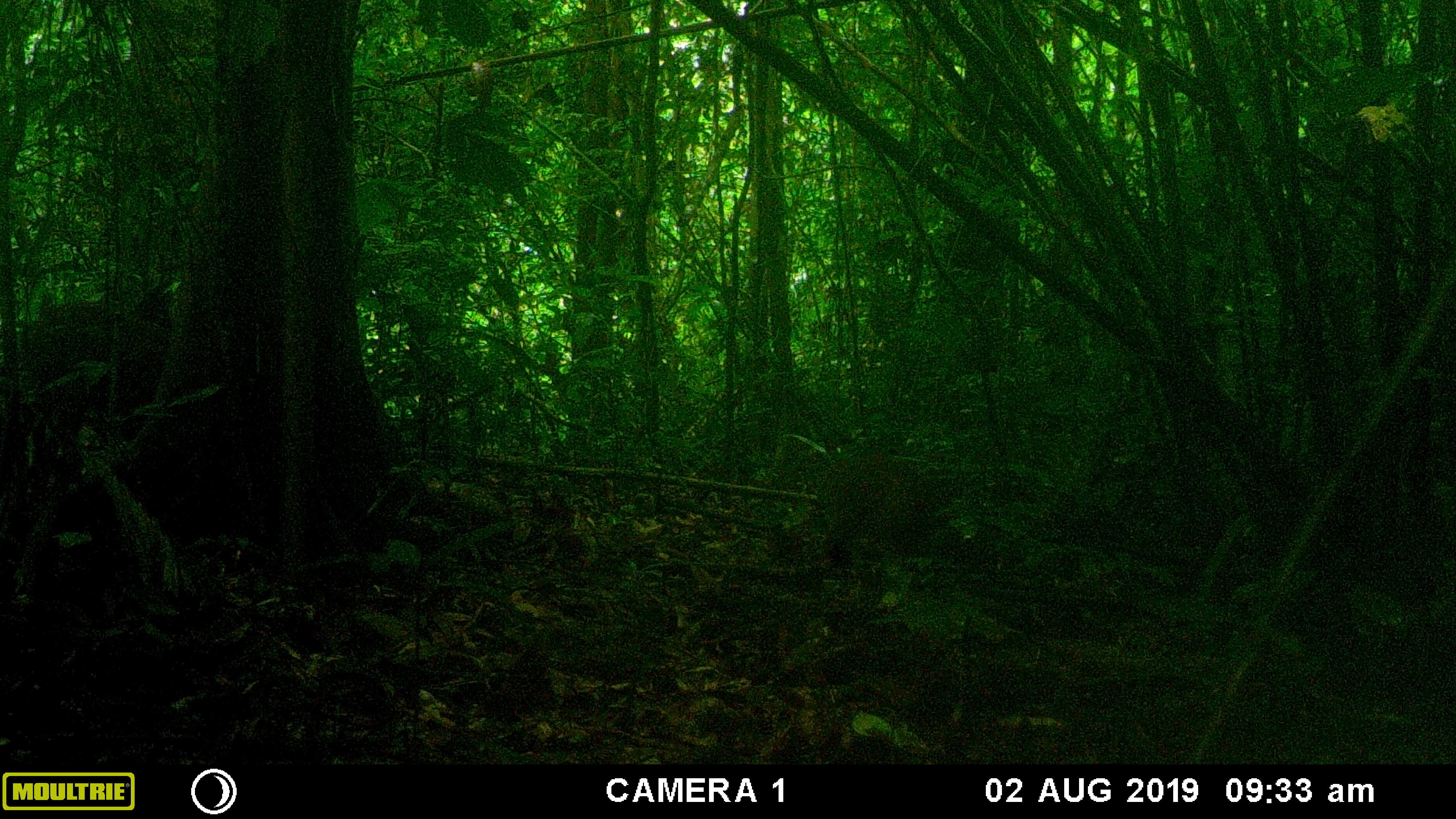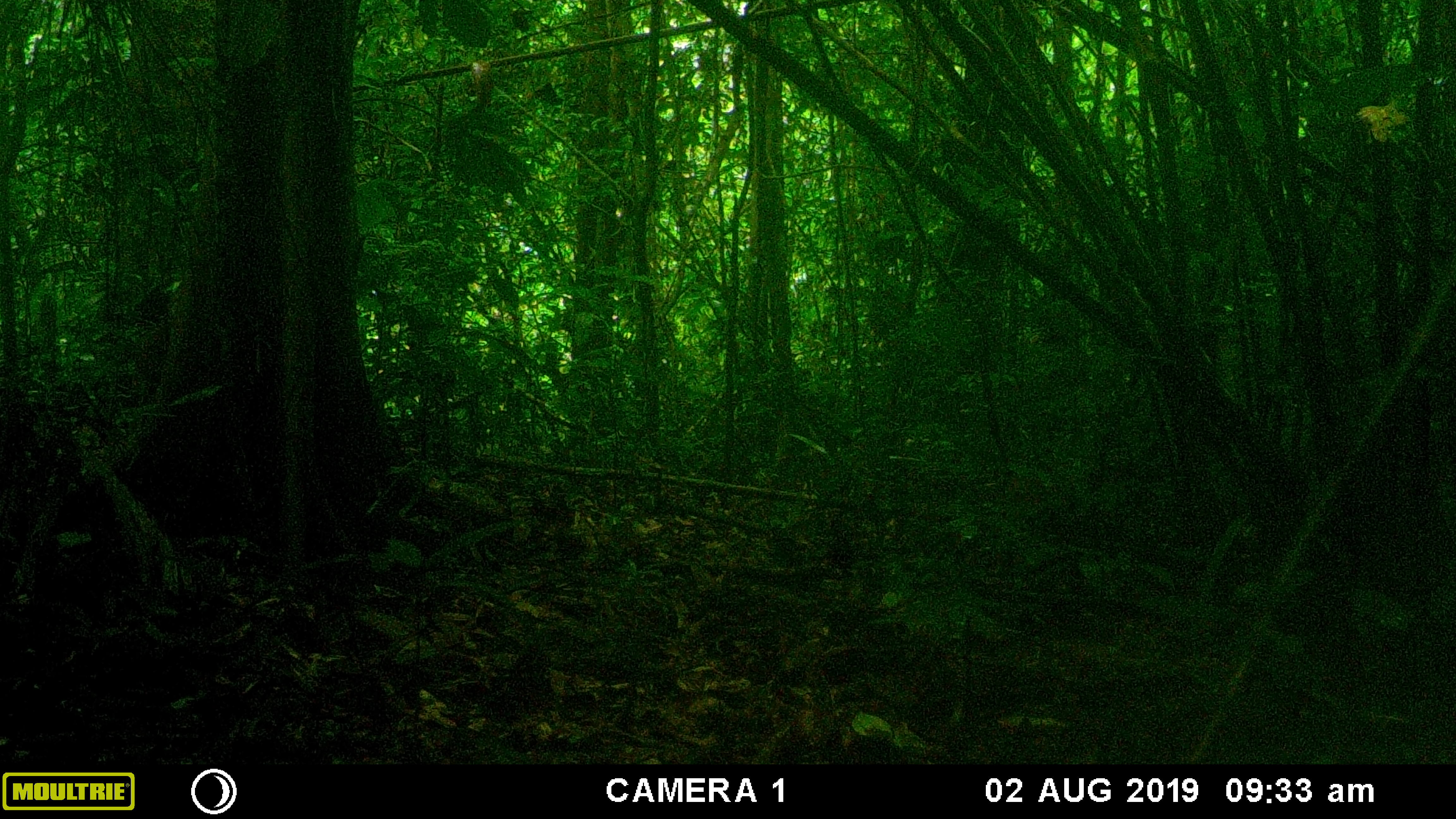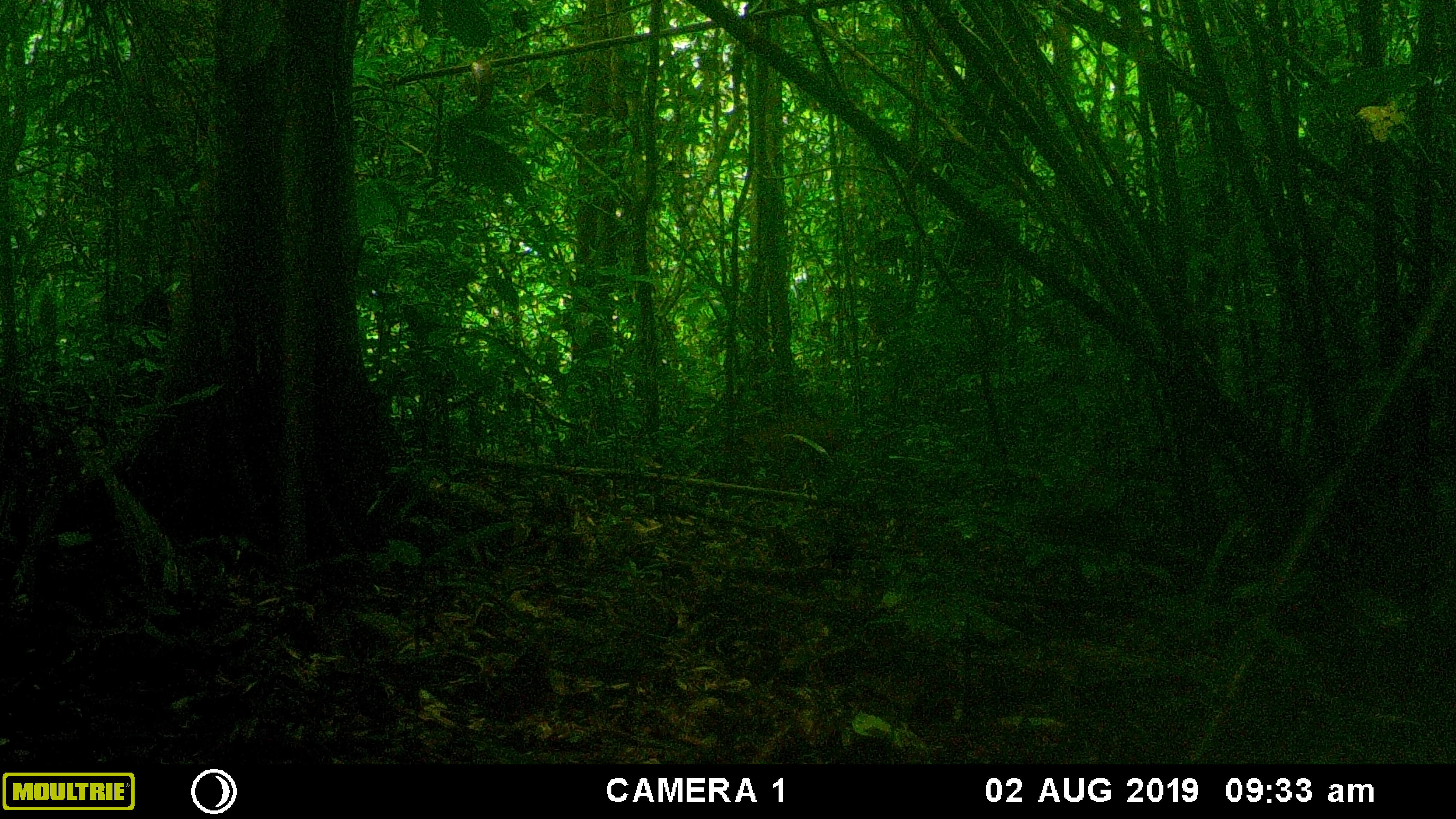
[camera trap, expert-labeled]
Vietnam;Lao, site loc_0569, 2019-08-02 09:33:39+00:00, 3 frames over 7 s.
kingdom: Animalia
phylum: Chordata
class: Mammalia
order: Artiodactyla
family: Suidae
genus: Sus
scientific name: Sus scrofa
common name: eurasian wild pig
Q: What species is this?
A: Eurasian wild pig (Sus scrofa).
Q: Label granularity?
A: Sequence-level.